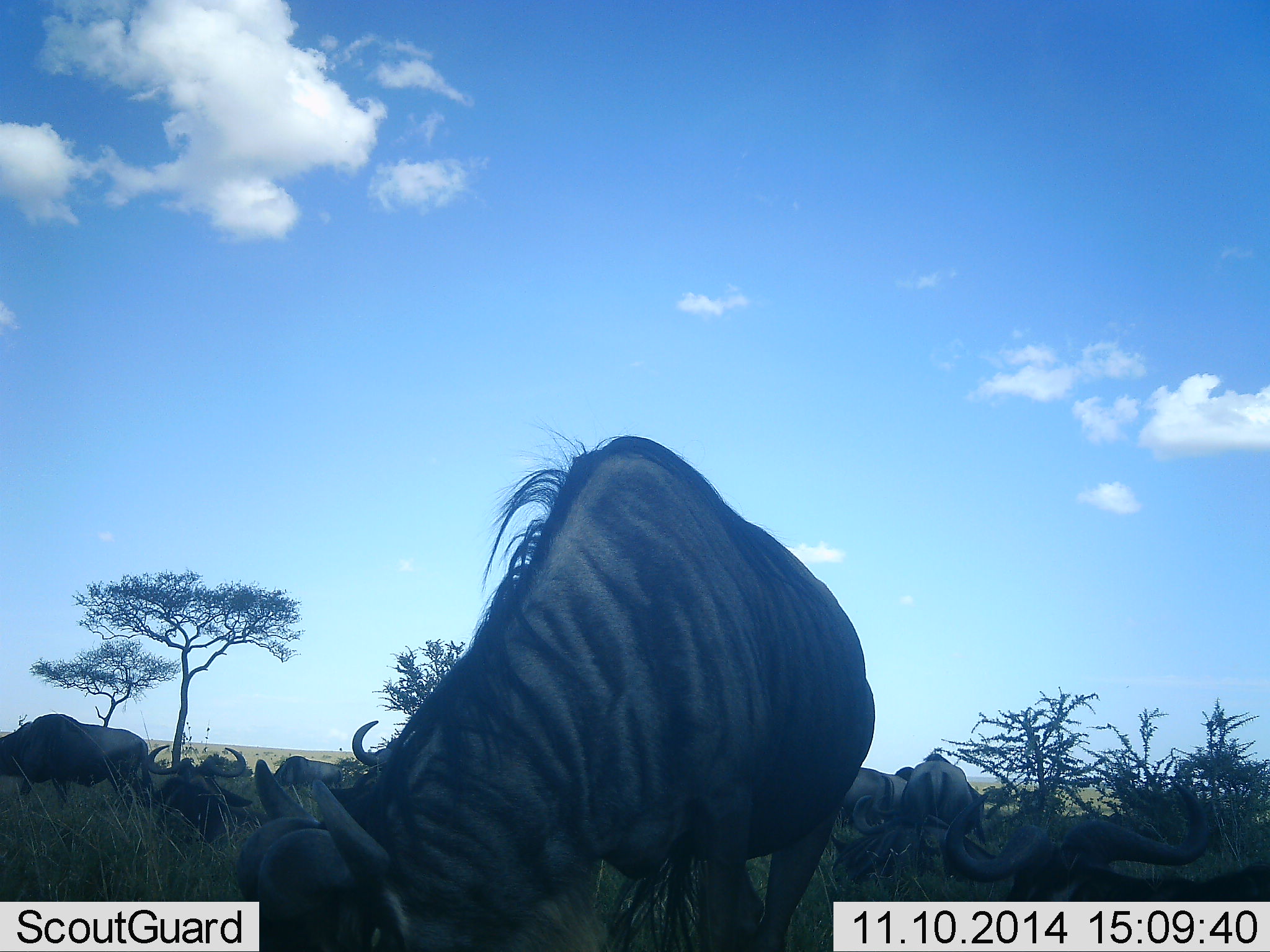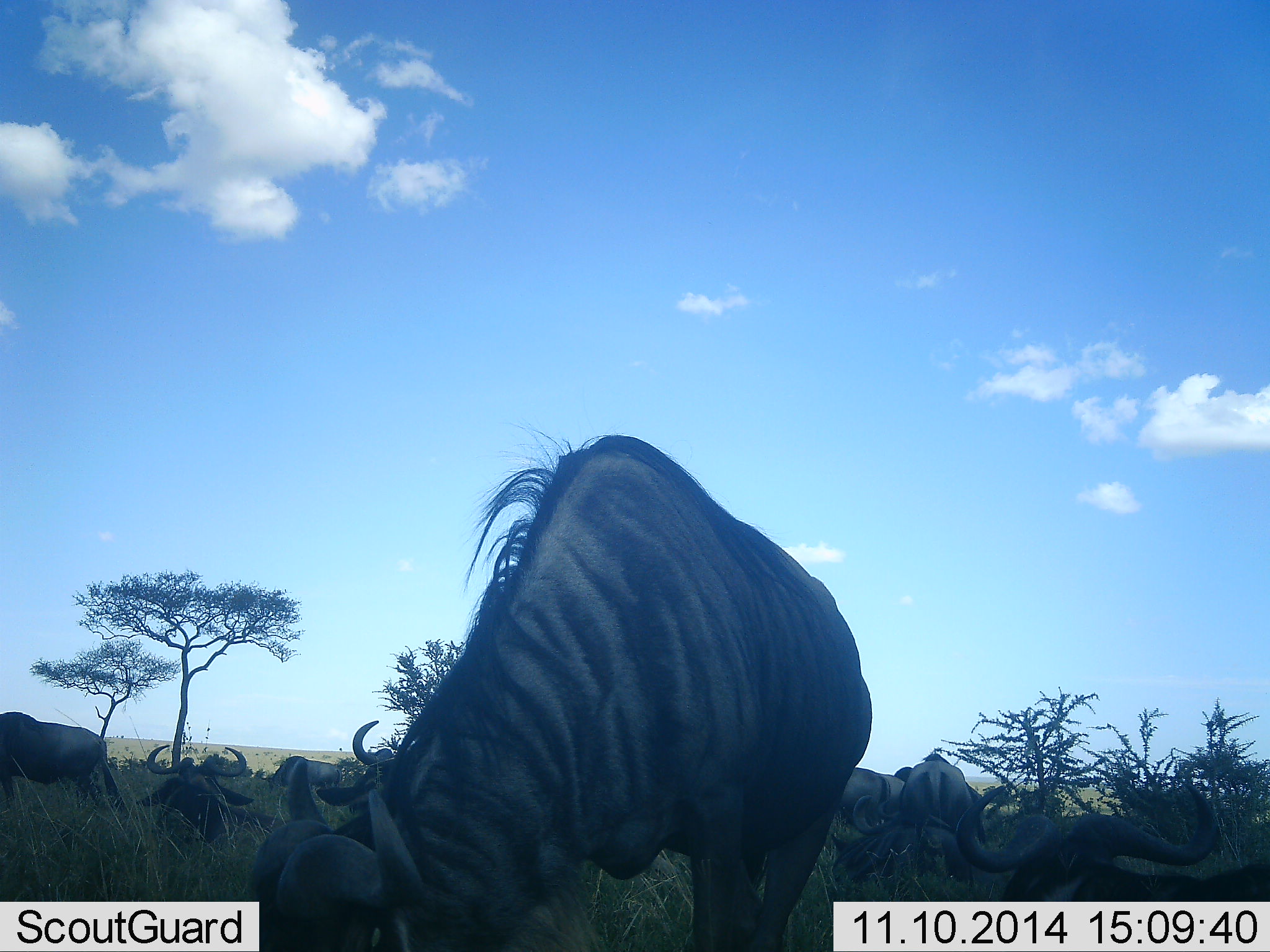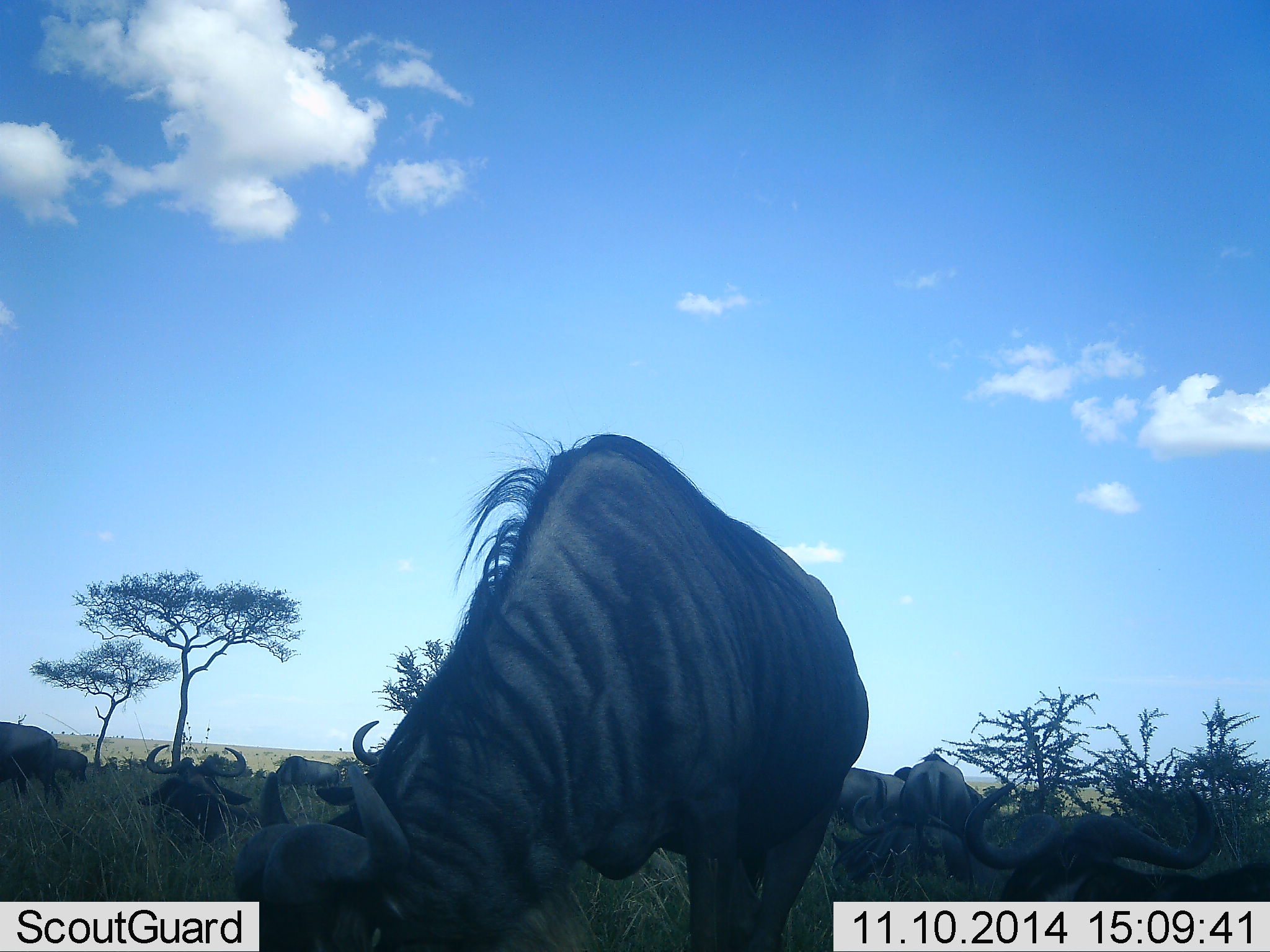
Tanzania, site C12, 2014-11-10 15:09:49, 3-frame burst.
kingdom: Animalia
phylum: Chordata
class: Mammalia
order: Artiodactyla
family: Bovidae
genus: Connochaetes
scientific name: Connochaetes taurinus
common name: blue wildebeest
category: wildebeest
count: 11-50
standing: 50%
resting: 70%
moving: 10%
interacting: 0%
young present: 0%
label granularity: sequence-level